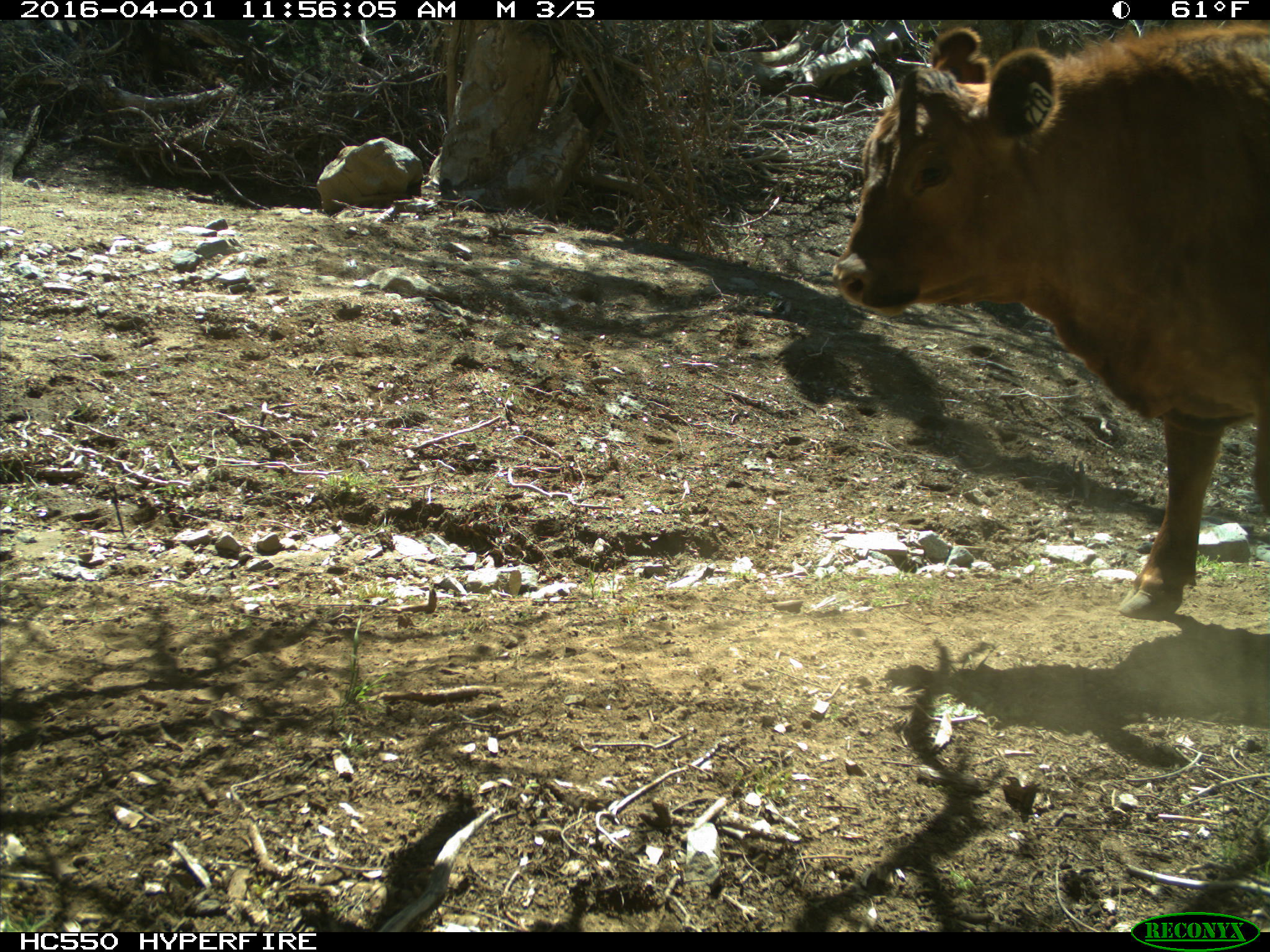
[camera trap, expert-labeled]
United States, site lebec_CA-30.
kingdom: Animalia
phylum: Chordata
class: Mammalia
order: Artiodactyla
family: Bovidae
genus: Bos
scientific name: Bos taurus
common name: domestic cow